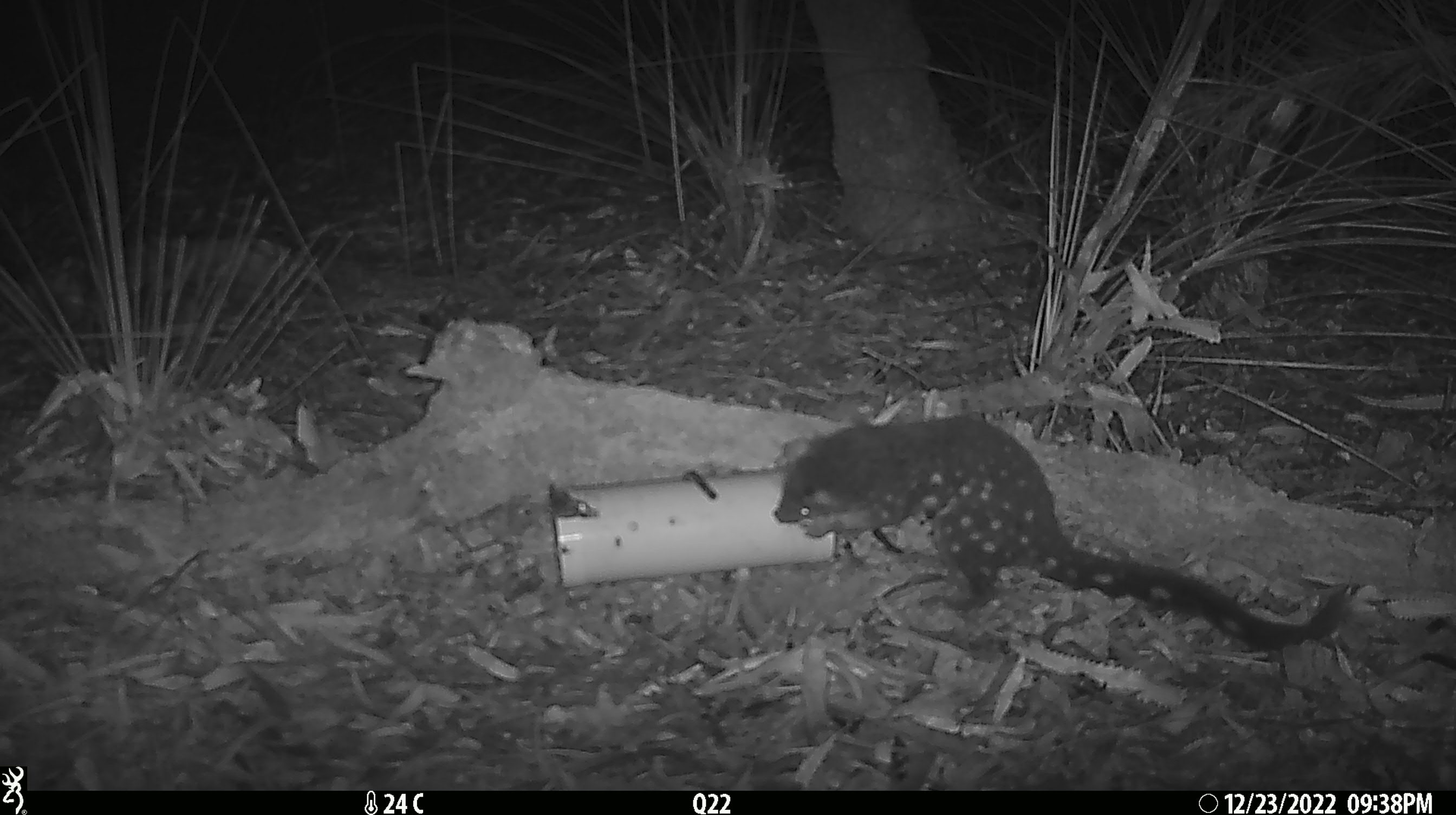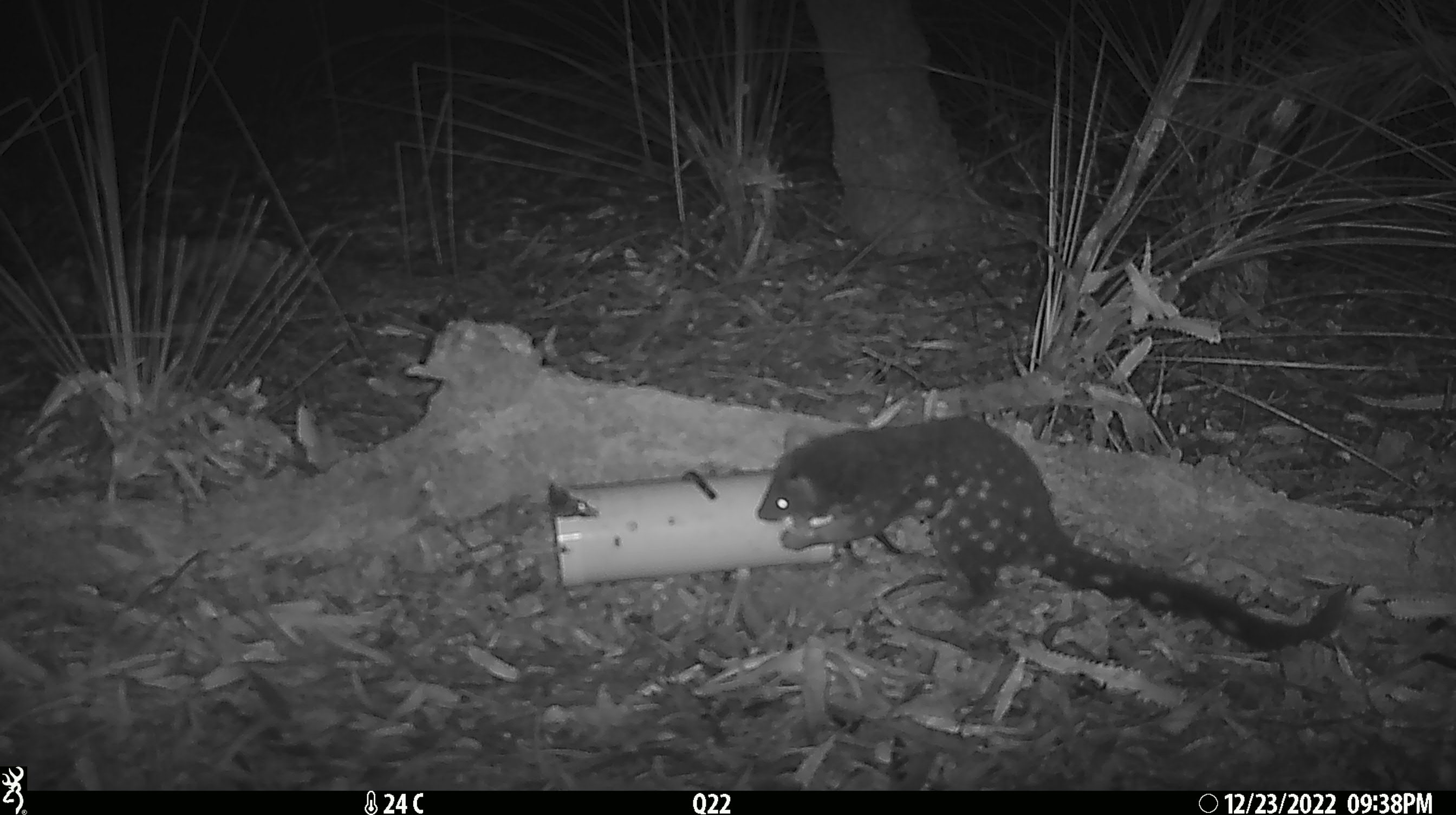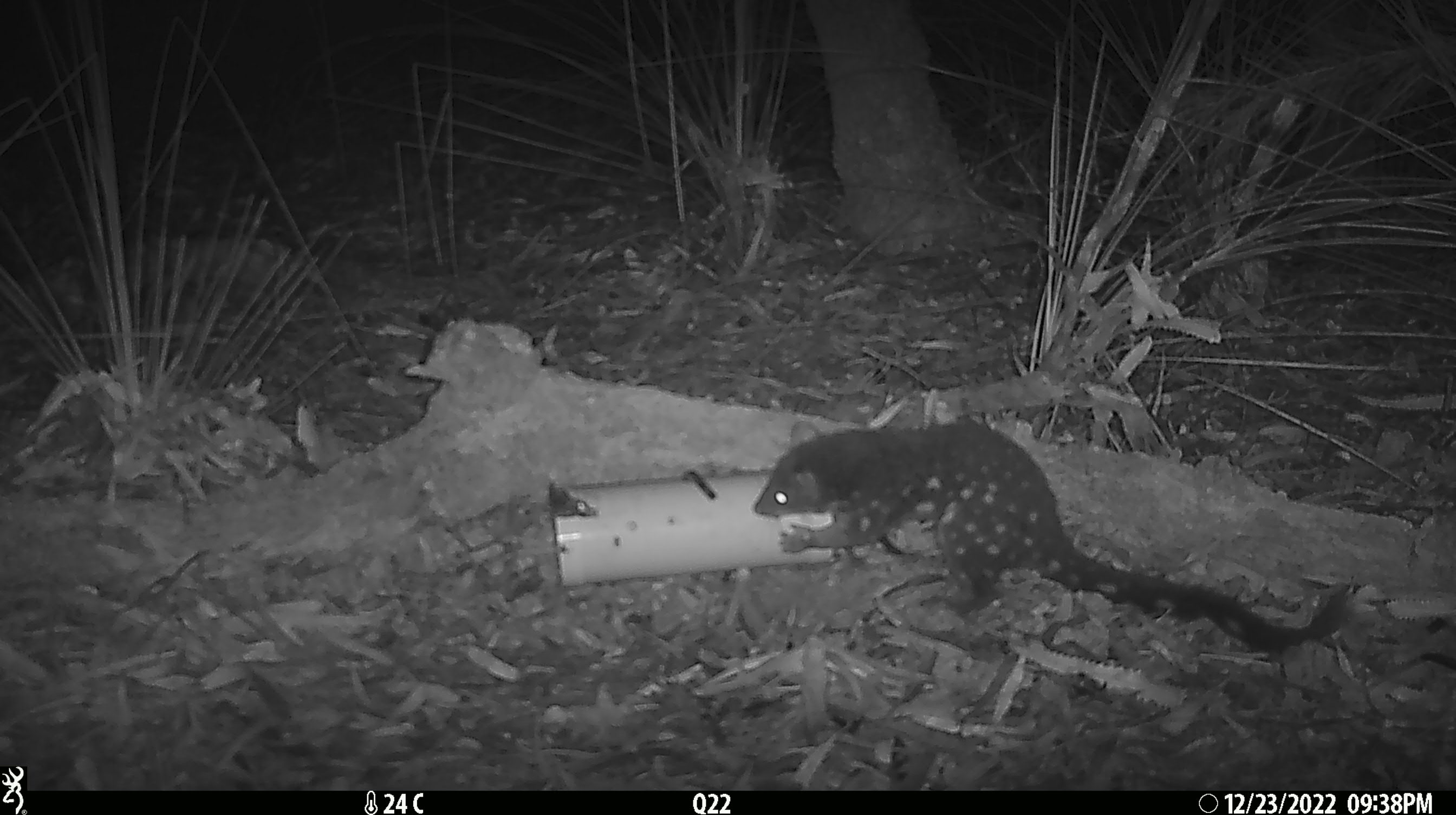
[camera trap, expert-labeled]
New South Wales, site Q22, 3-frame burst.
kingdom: Animalia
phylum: Chordata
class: Mammalia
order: Dasyuromorphia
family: Dasyuridae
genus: Dasyurus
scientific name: Dasyurus maculatus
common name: spotted-tailed quoll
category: quoll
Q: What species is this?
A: Quoll (spotted-tailed quoll) (Dasyurus maculatus).